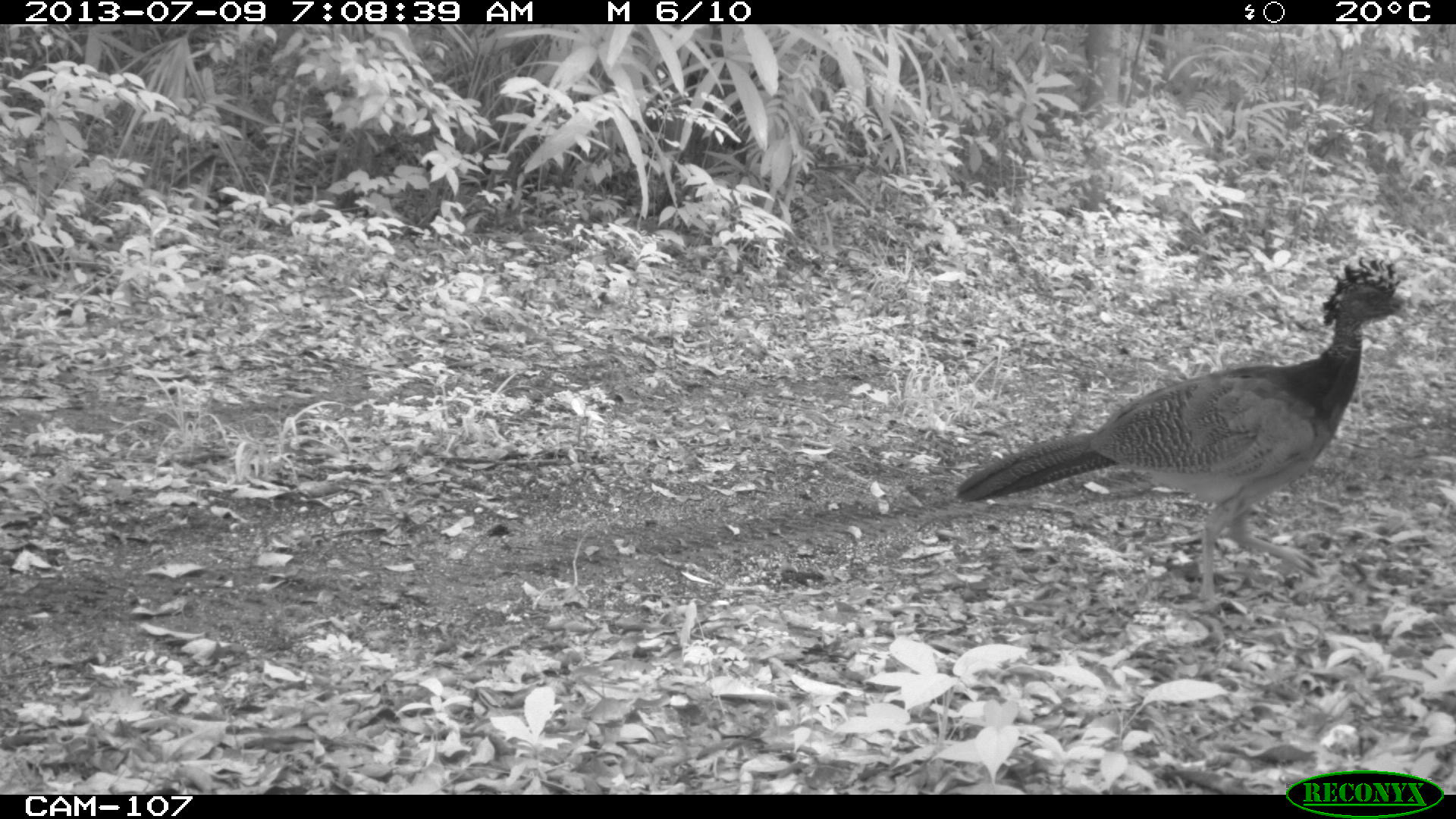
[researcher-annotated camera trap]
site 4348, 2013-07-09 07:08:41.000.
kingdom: Animalia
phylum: Chordata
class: Aves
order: Galliformes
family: Cracidae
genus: Crax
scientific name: Crax rubra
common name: great curassow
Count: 1.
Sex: female.